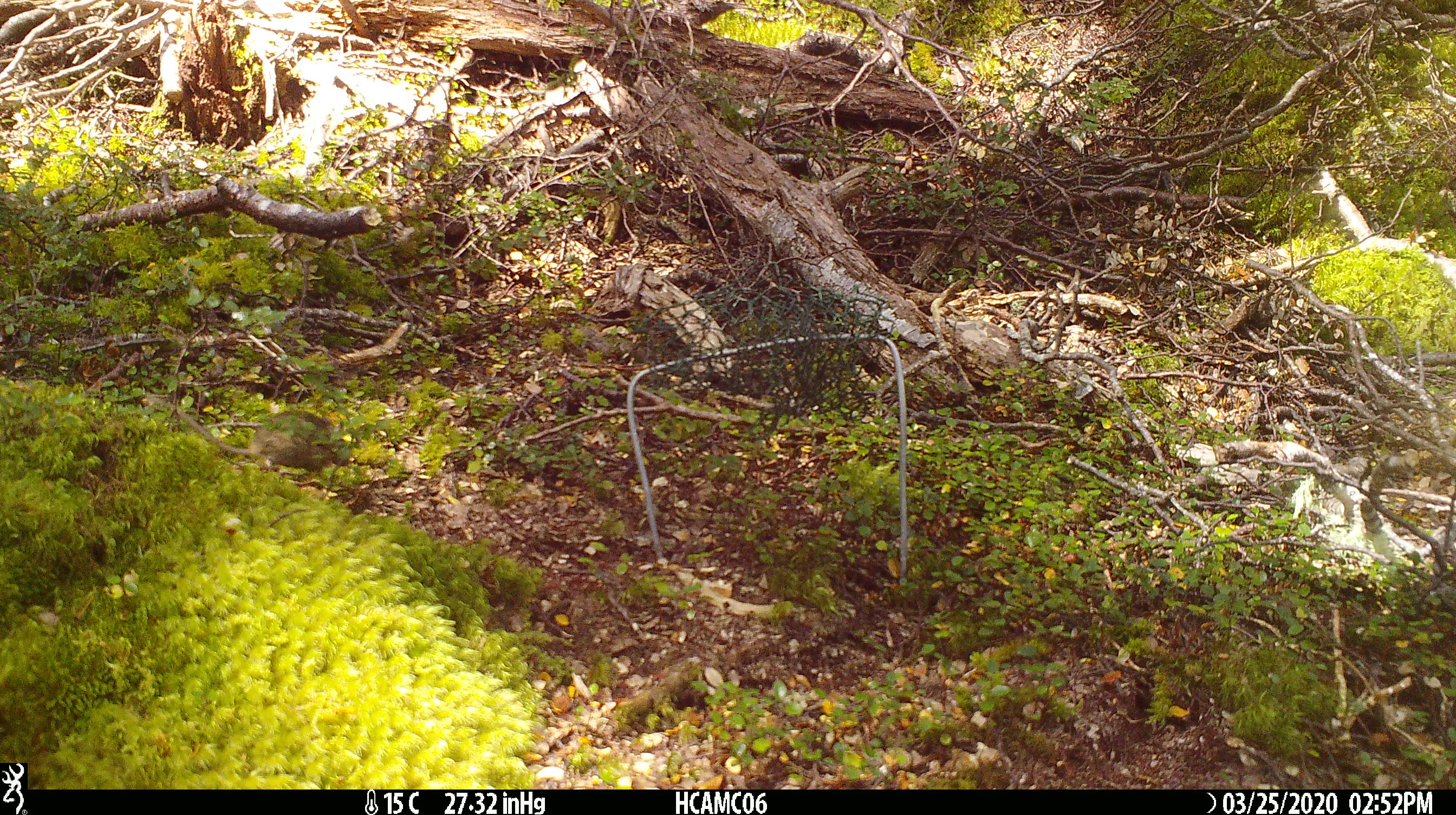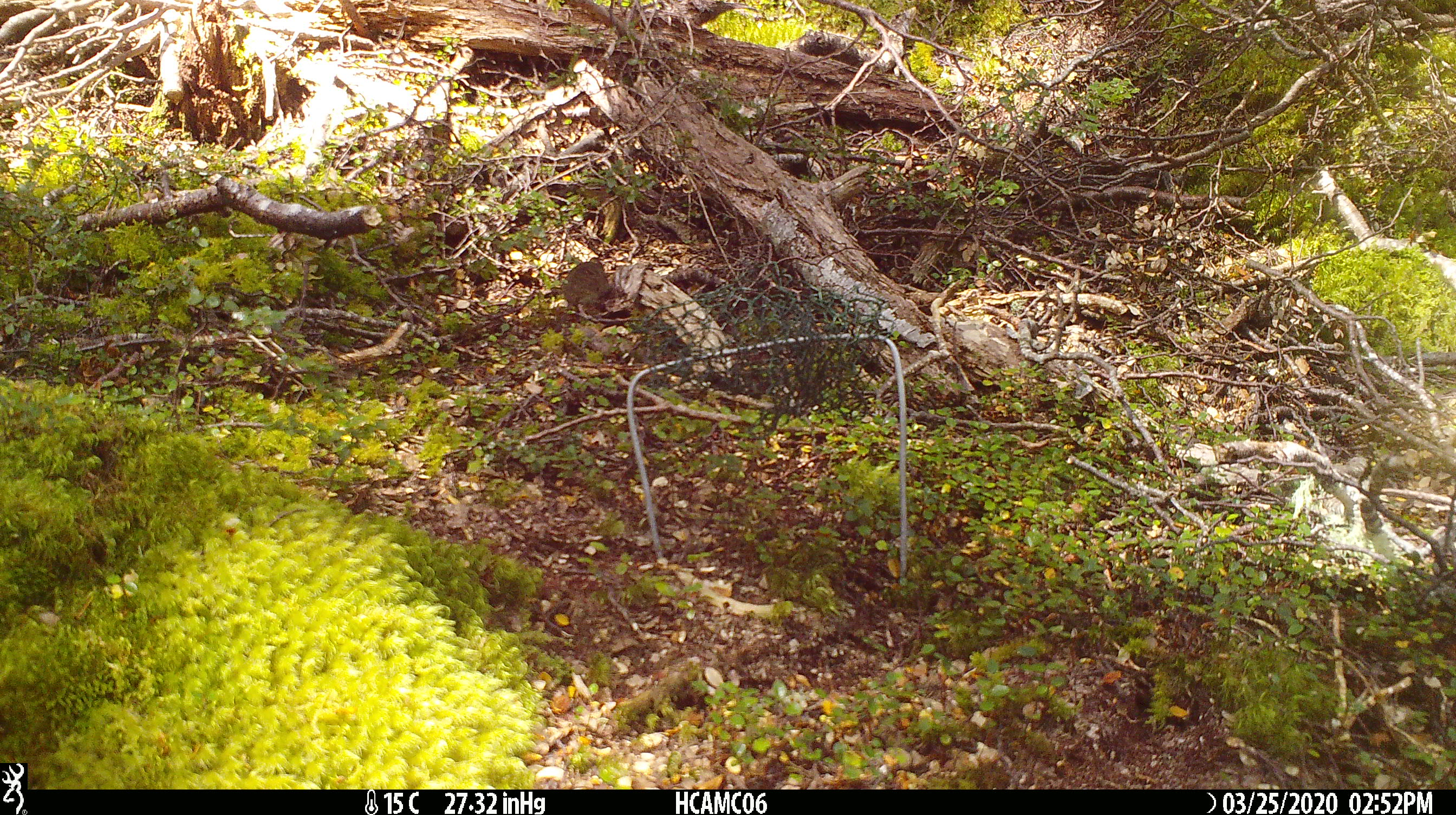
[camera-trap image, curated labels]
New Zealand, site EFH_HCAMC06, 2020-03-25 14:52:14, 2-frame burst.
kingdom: Animalia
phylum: Chordata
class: Mammalia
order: Rodentia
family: Muridae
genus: Mus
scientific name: Mus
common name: mouse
Mouse (Mus).